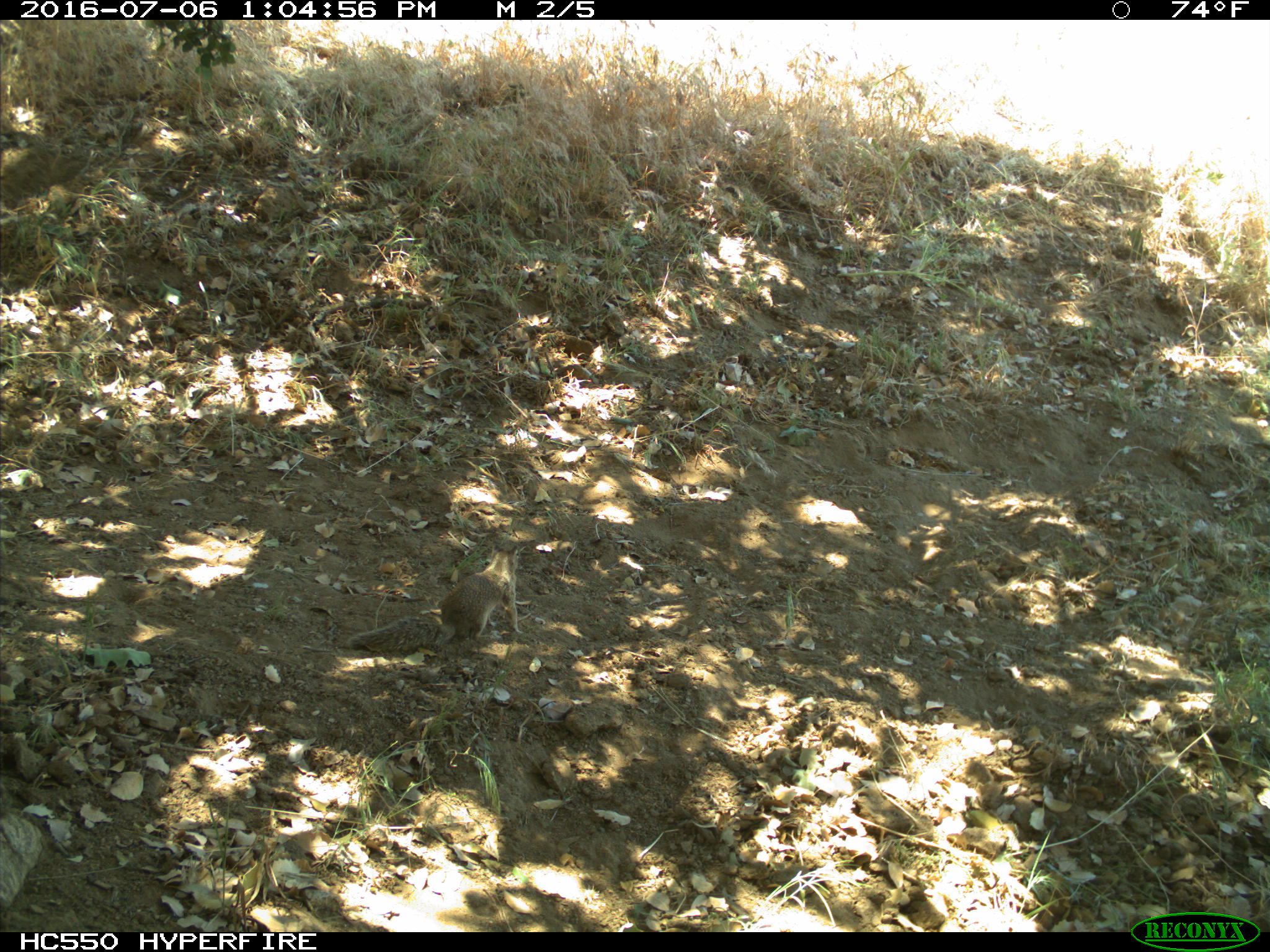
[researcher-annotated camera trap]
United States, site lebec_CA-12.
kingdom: Animalia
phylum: Chordata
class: Mammalia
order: Rodentia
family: Sciuridae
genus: Otospermophilus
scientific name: Otospermophilus beecheyi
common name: california ground squirrel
Otospermophilus beecheyi (california ground squirrel).